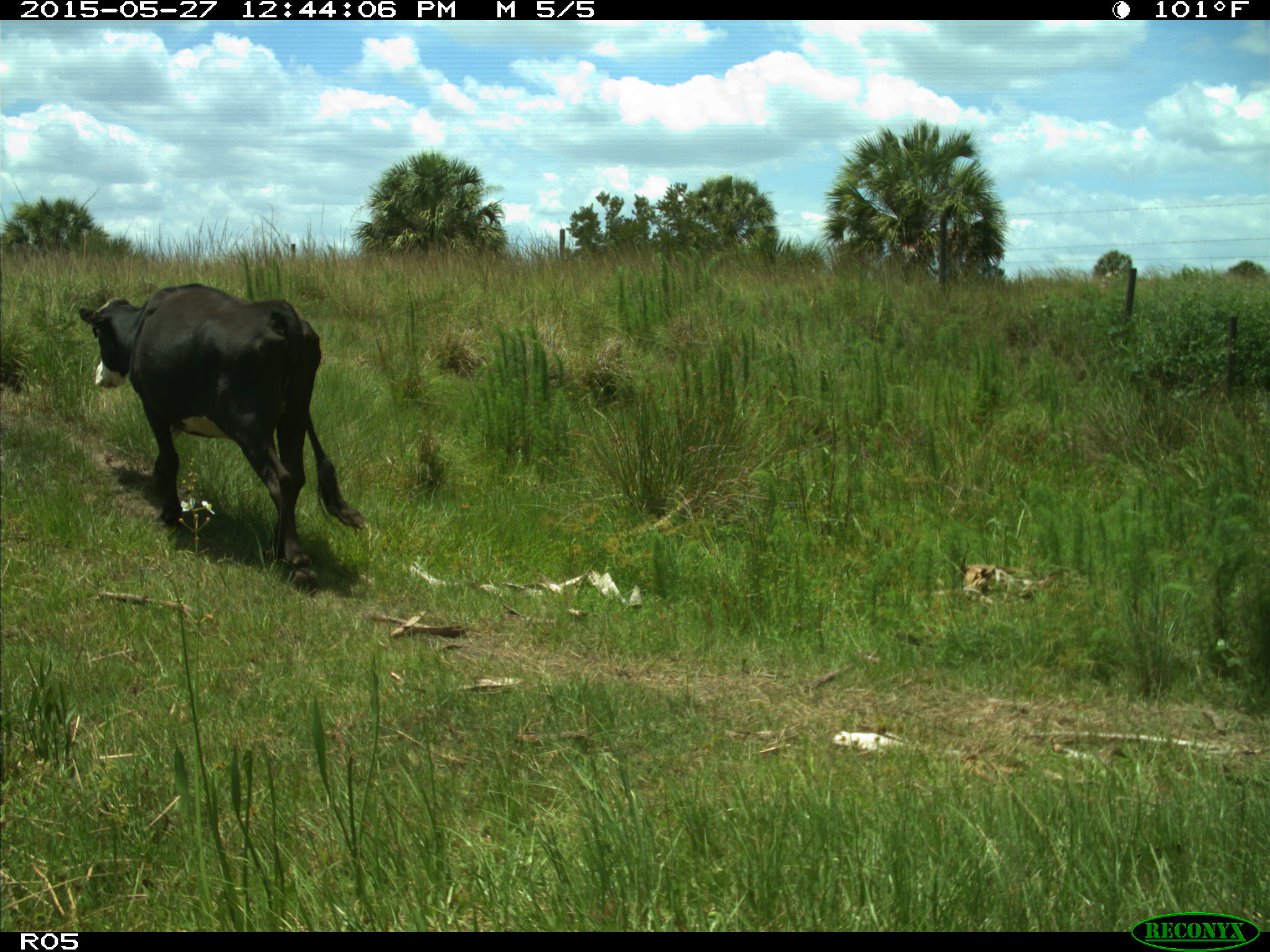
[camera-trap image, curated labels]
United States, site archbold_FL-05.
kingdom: Animalia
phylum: Chordata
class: Mammalia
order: Artiodactyla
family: Bovidae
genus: Bos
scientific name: Bos taurus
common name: domestic cow